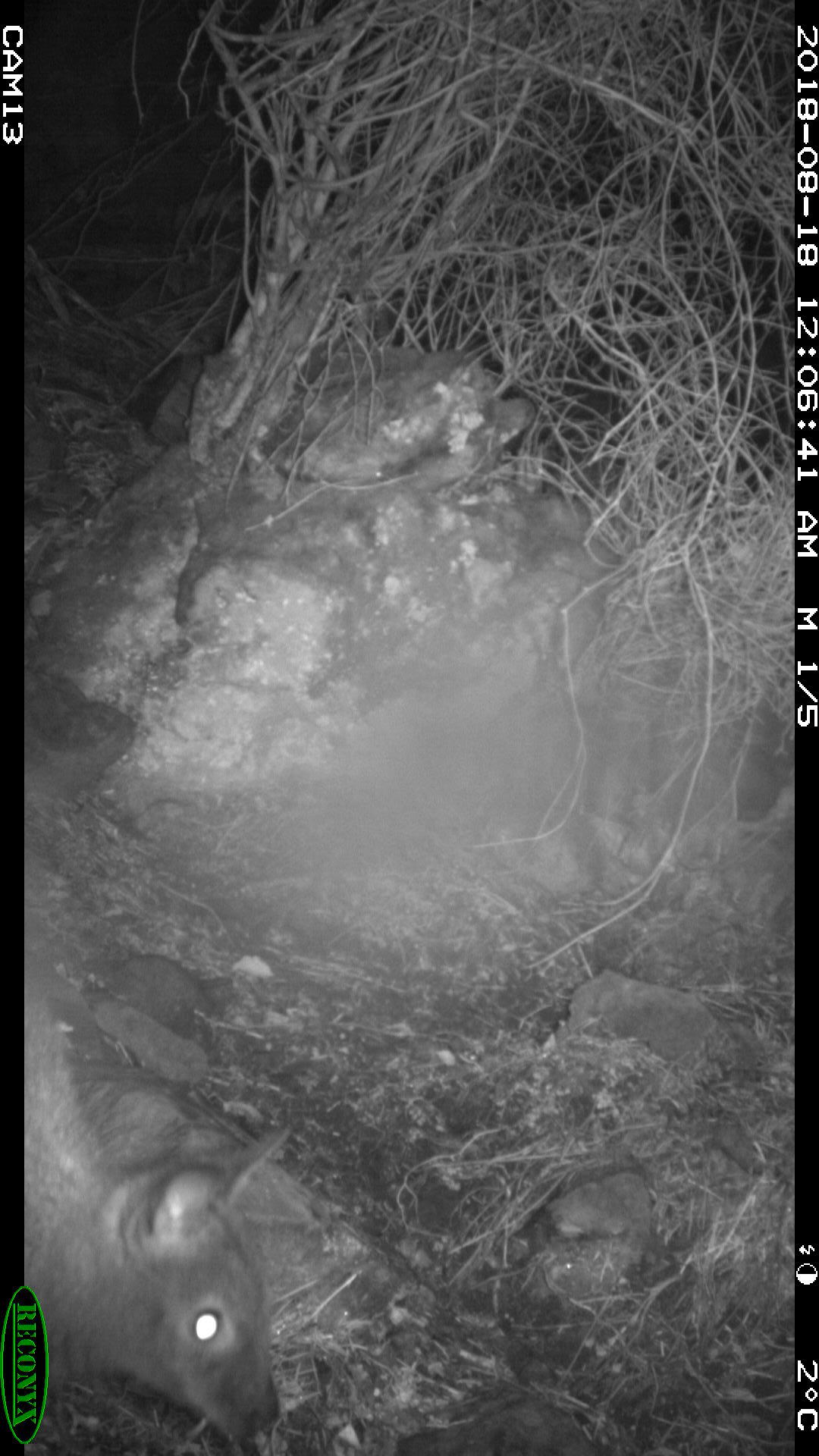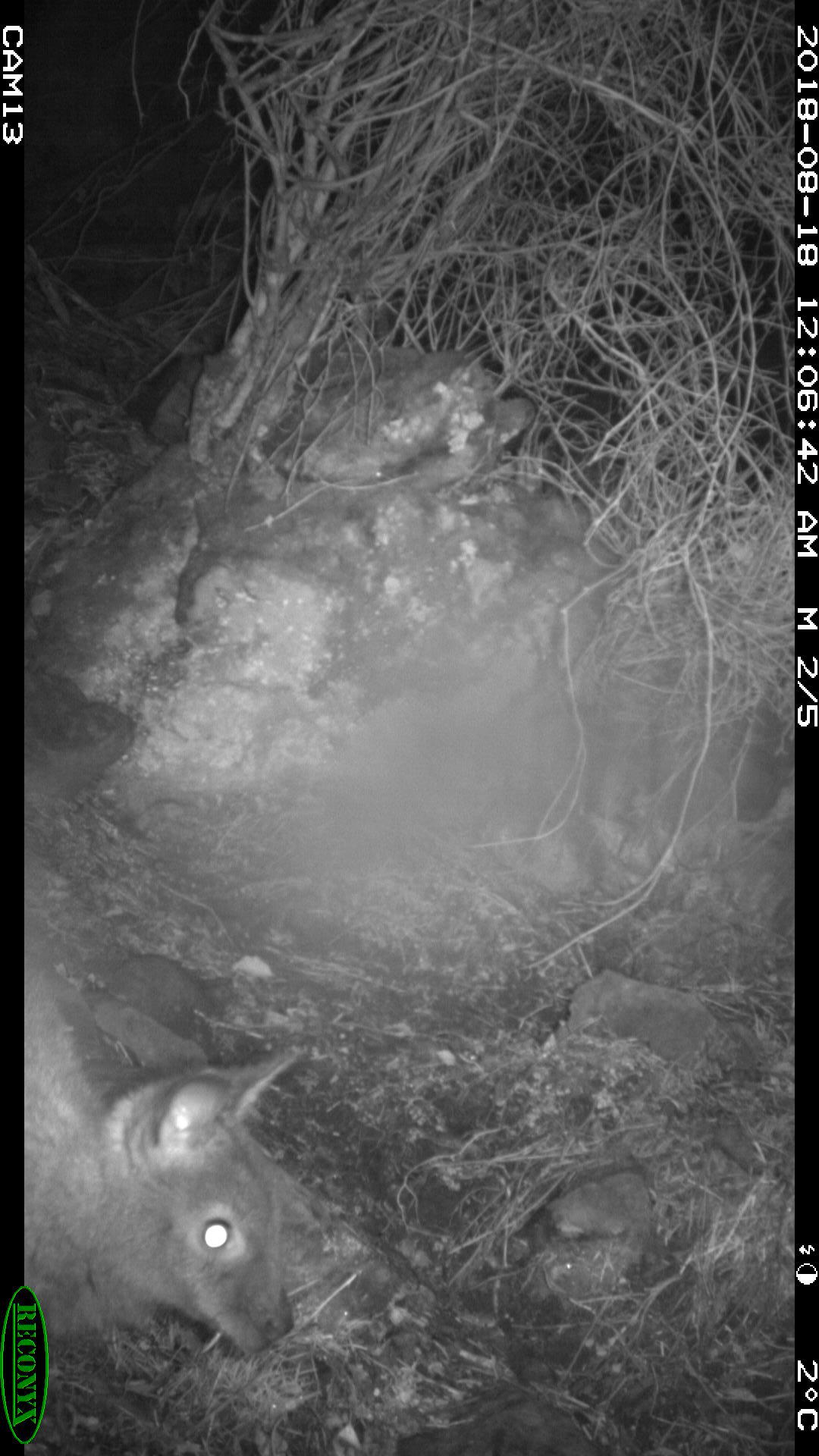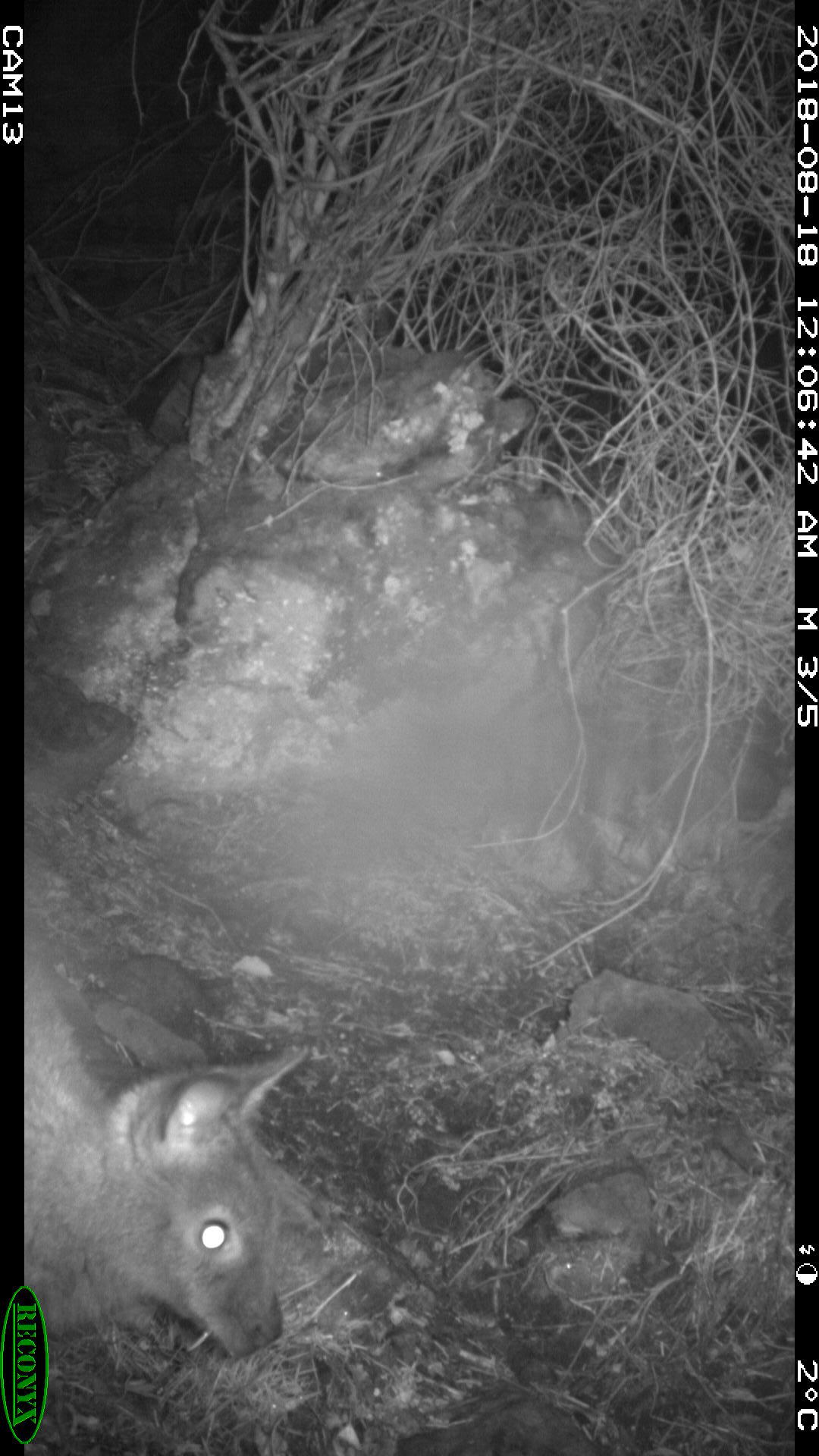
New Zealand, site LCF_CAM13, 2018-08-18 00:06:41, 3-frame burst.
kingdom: Animalia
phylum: Chordata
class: Mammalia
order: Diprotodontia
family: Macropodidae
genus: Notamacropus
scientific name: Notamacropus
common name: wallaby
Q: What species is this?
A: Wallaby (Notamacropus).